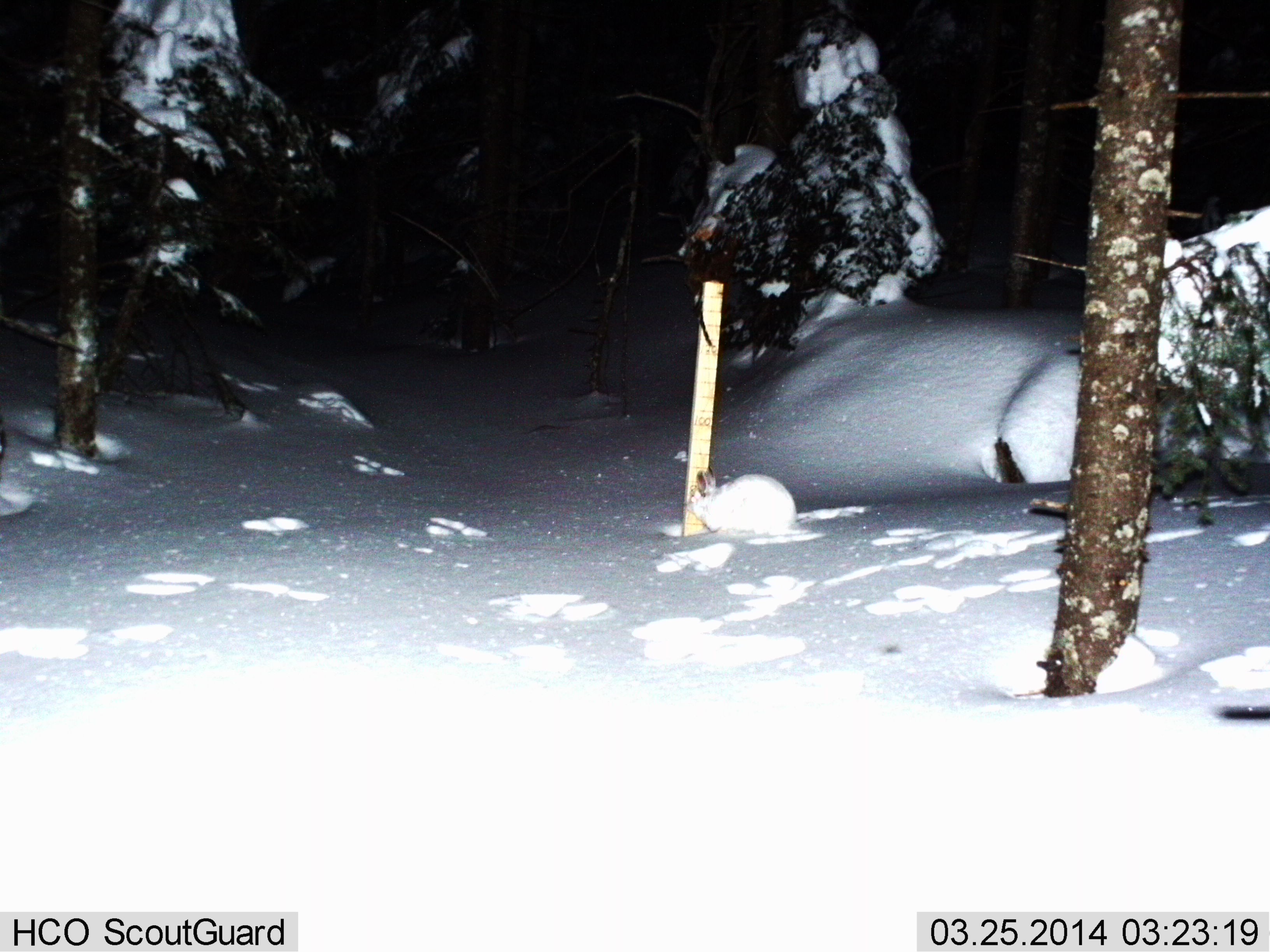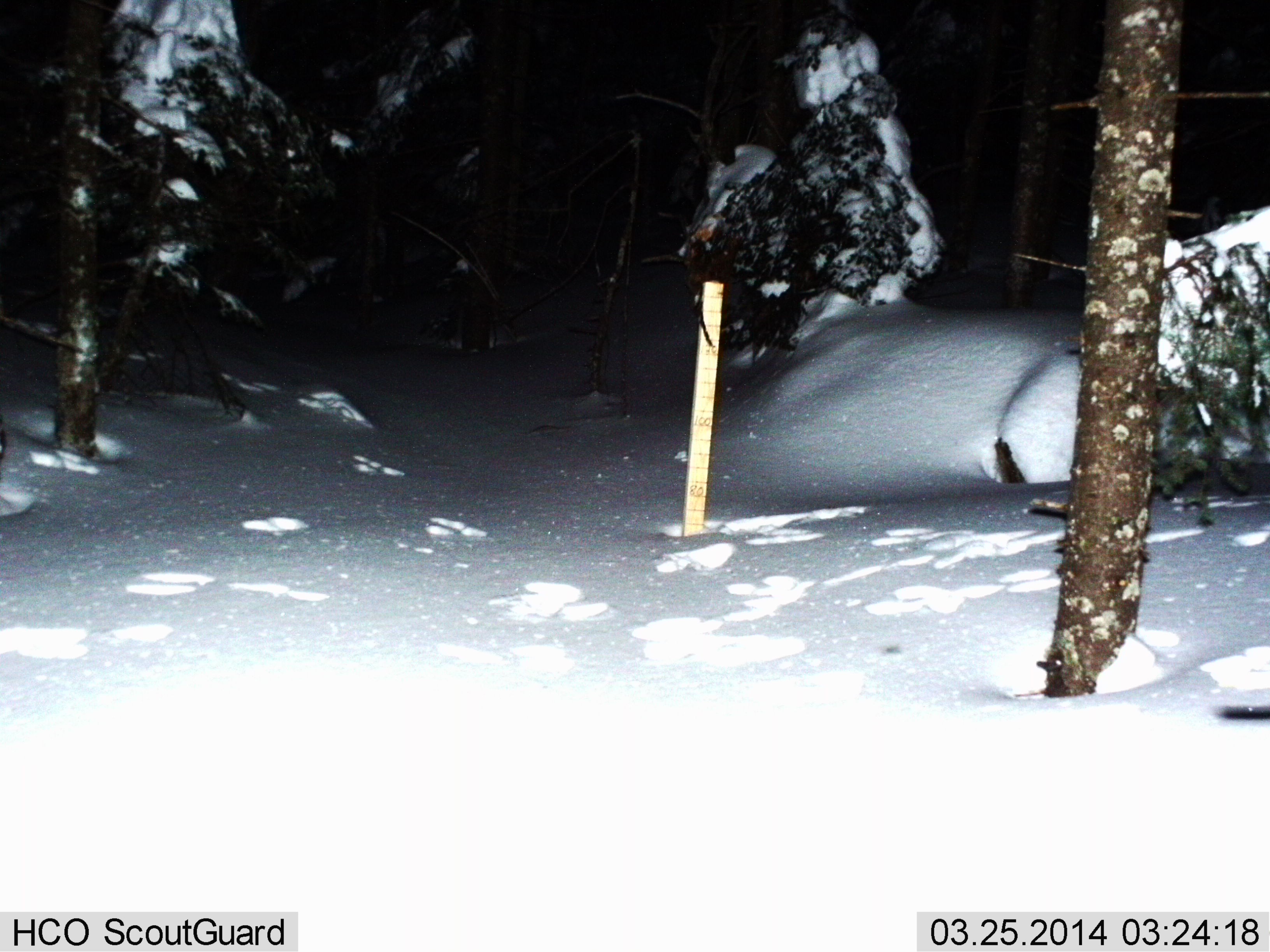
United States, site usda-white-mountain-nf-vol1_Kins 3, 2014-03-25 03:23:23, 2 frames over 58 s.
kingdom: Animalia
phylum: Chordata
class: Mammalia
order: Lagomorpha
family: Leporidae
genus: Lepus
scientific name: Lepus americanus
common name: snowshoe hare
Snowshoe hare (Lepus americanus).